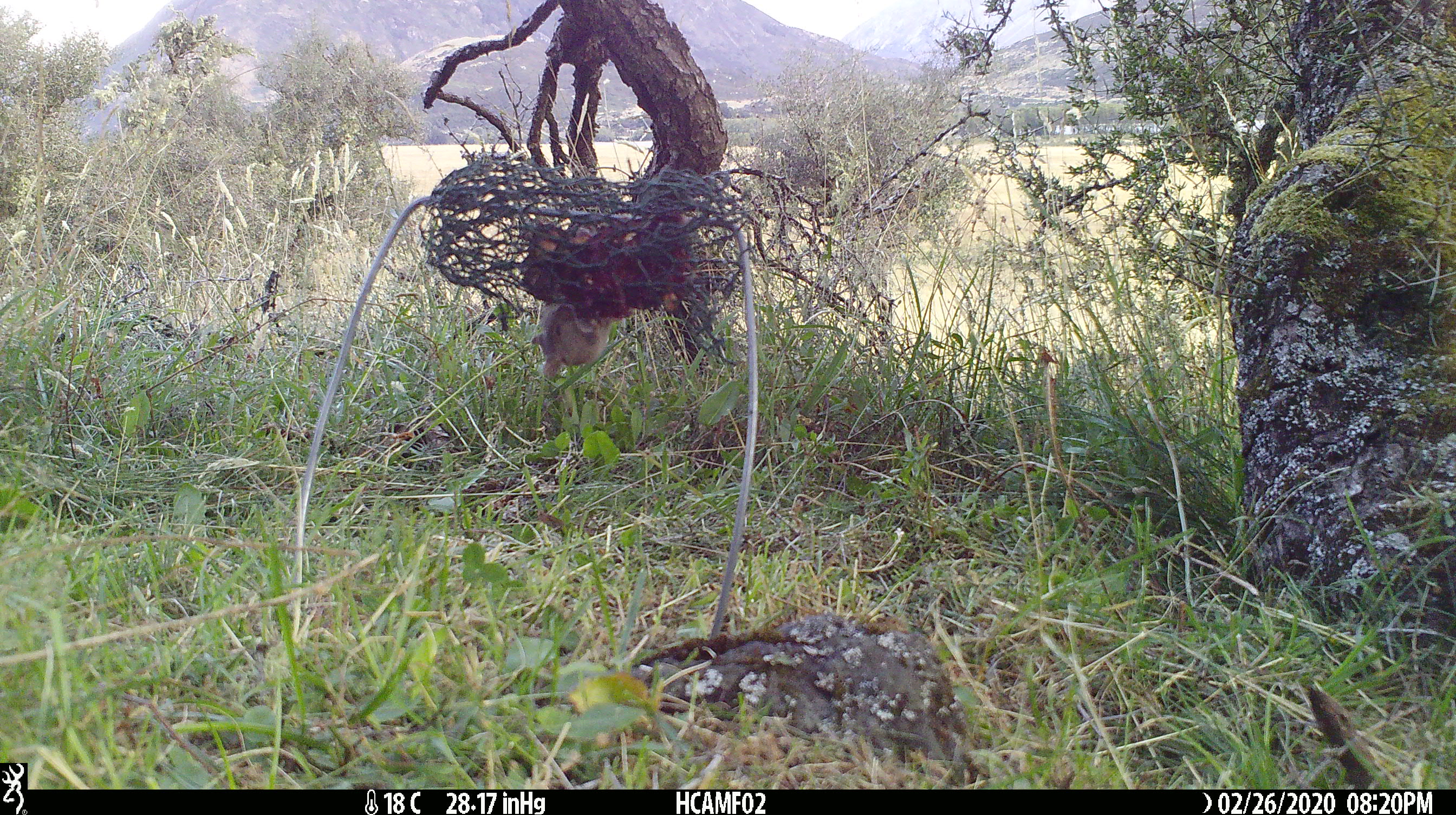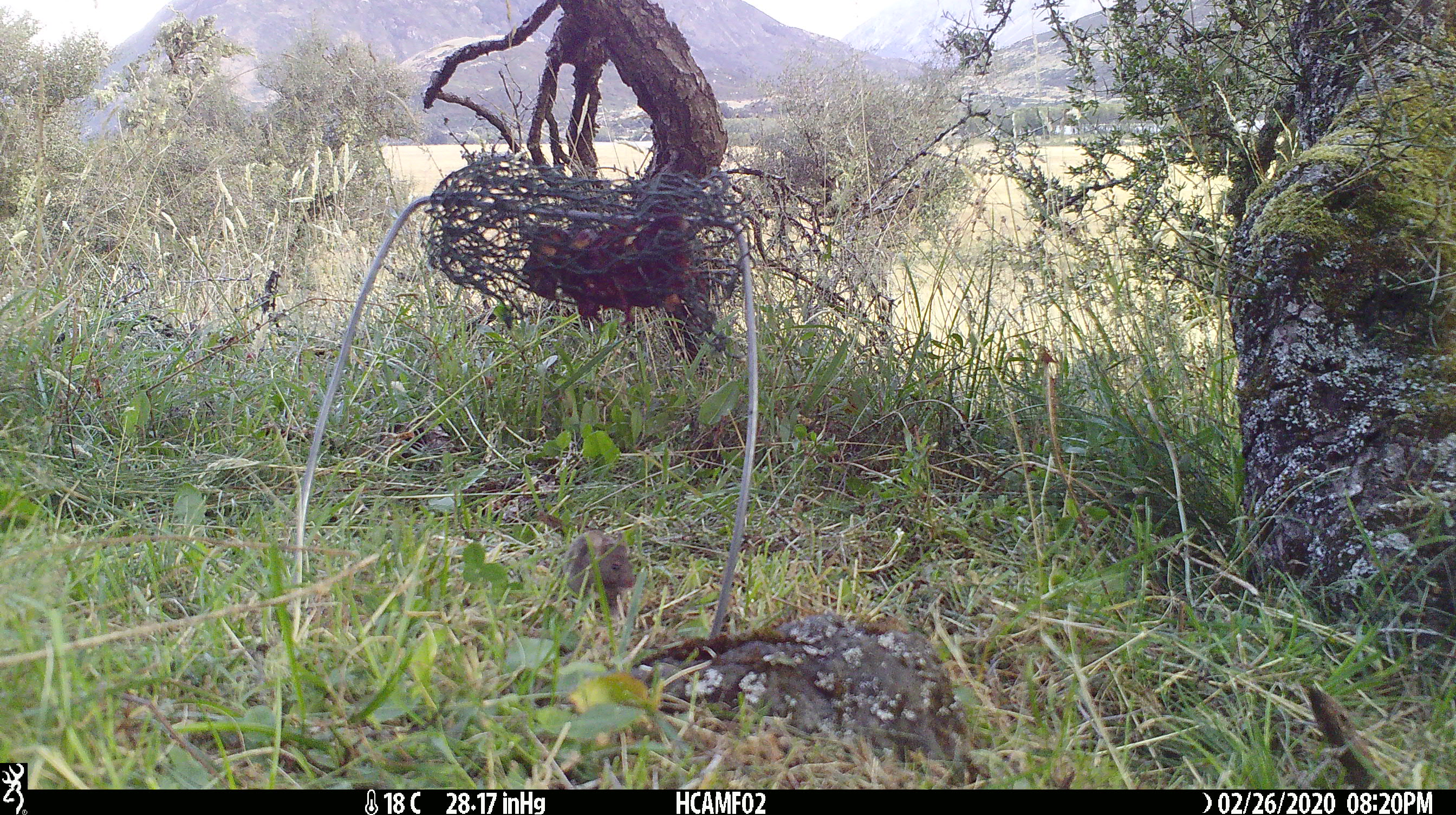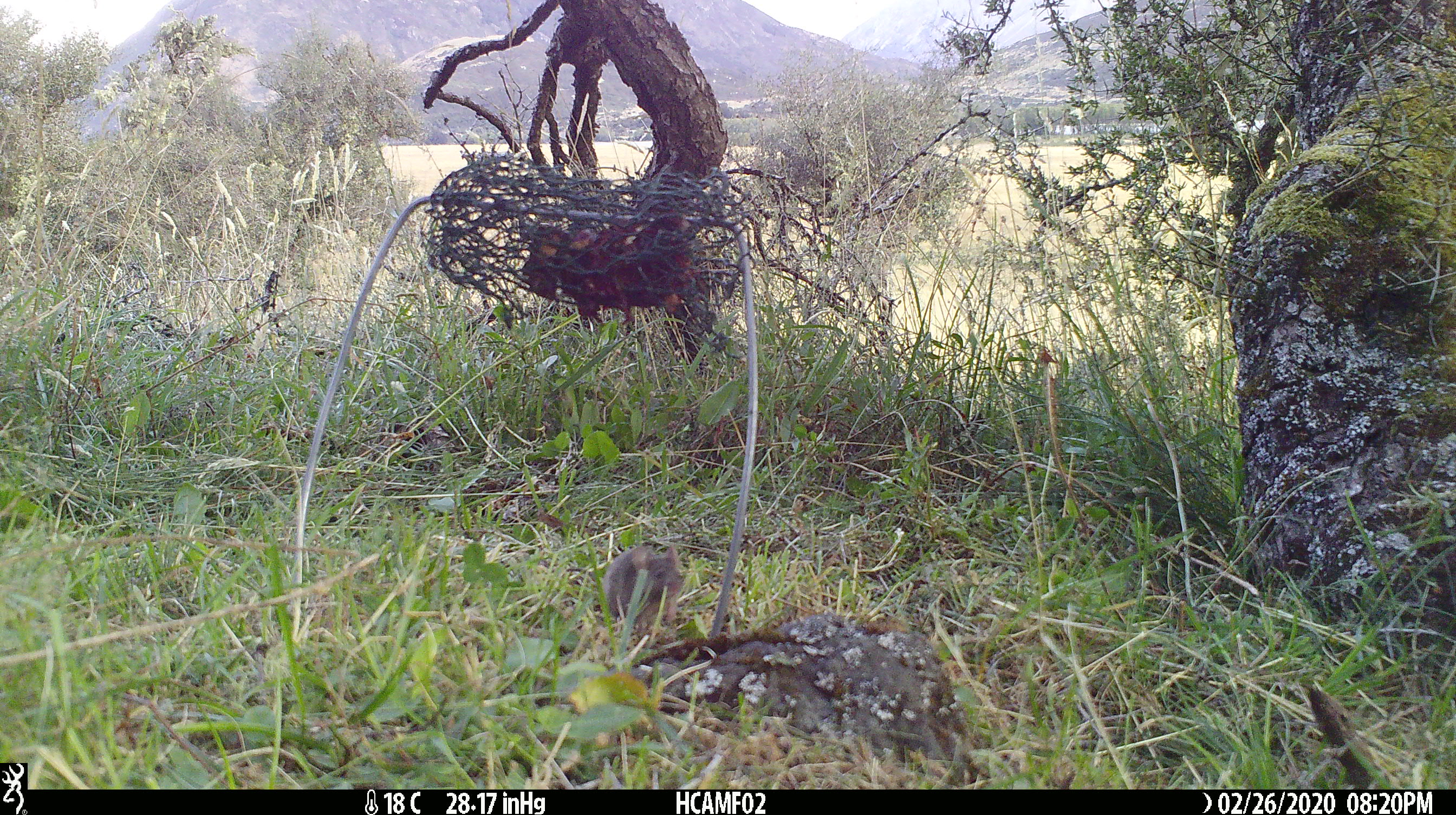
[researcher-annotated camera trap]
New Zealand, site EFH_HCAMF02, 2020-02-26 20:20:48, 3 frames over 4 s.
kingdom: Animalia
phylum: Chordata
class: Mammalia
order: Rodentia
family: Muridae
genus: Mus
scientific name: Mus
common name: mouse